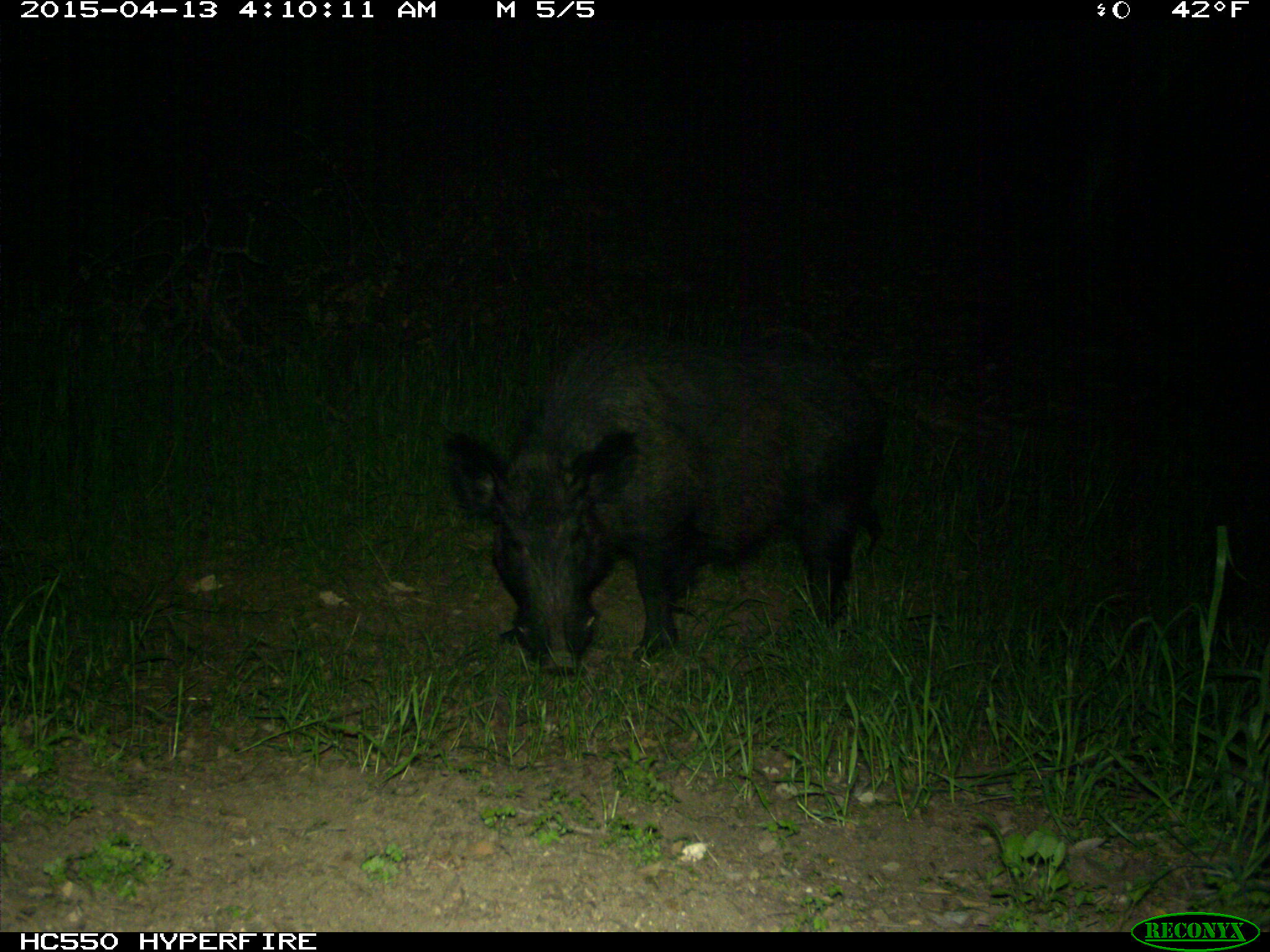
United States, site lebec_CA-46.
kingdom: Animalia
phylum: Chordata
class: Mammalia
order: Artiodactyla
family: Suidae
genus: Sus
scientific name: Sus scrofa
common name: wild boar